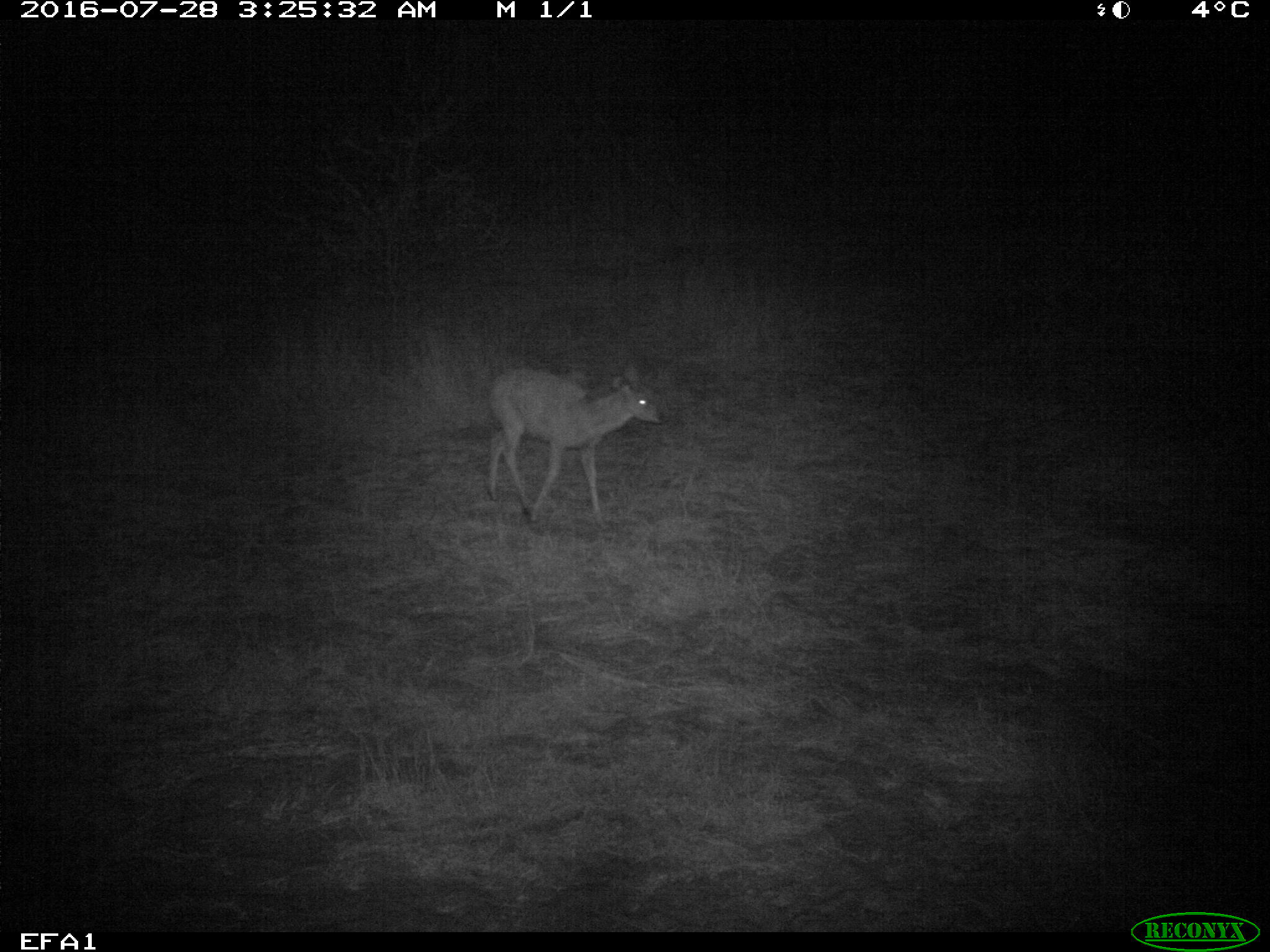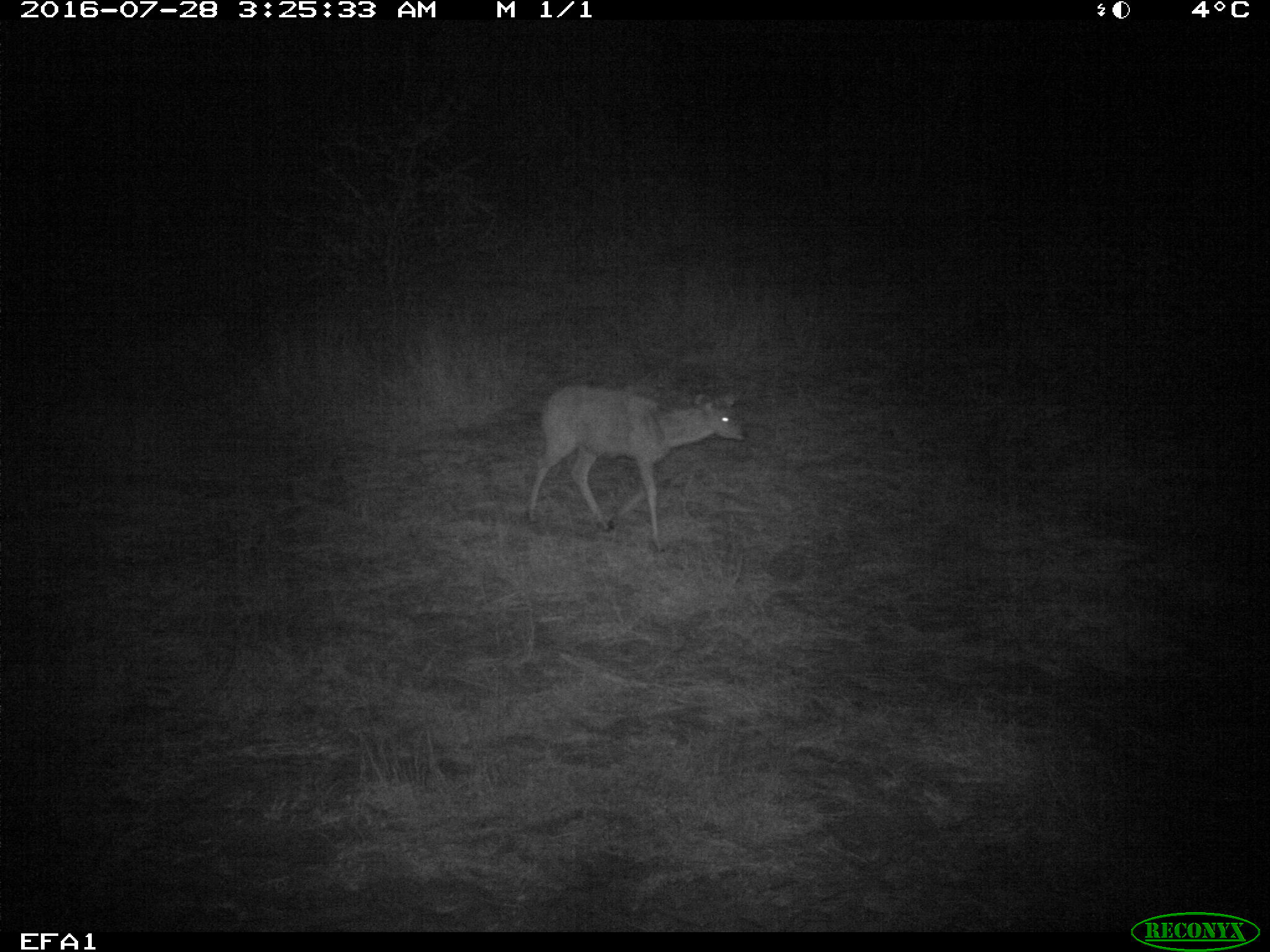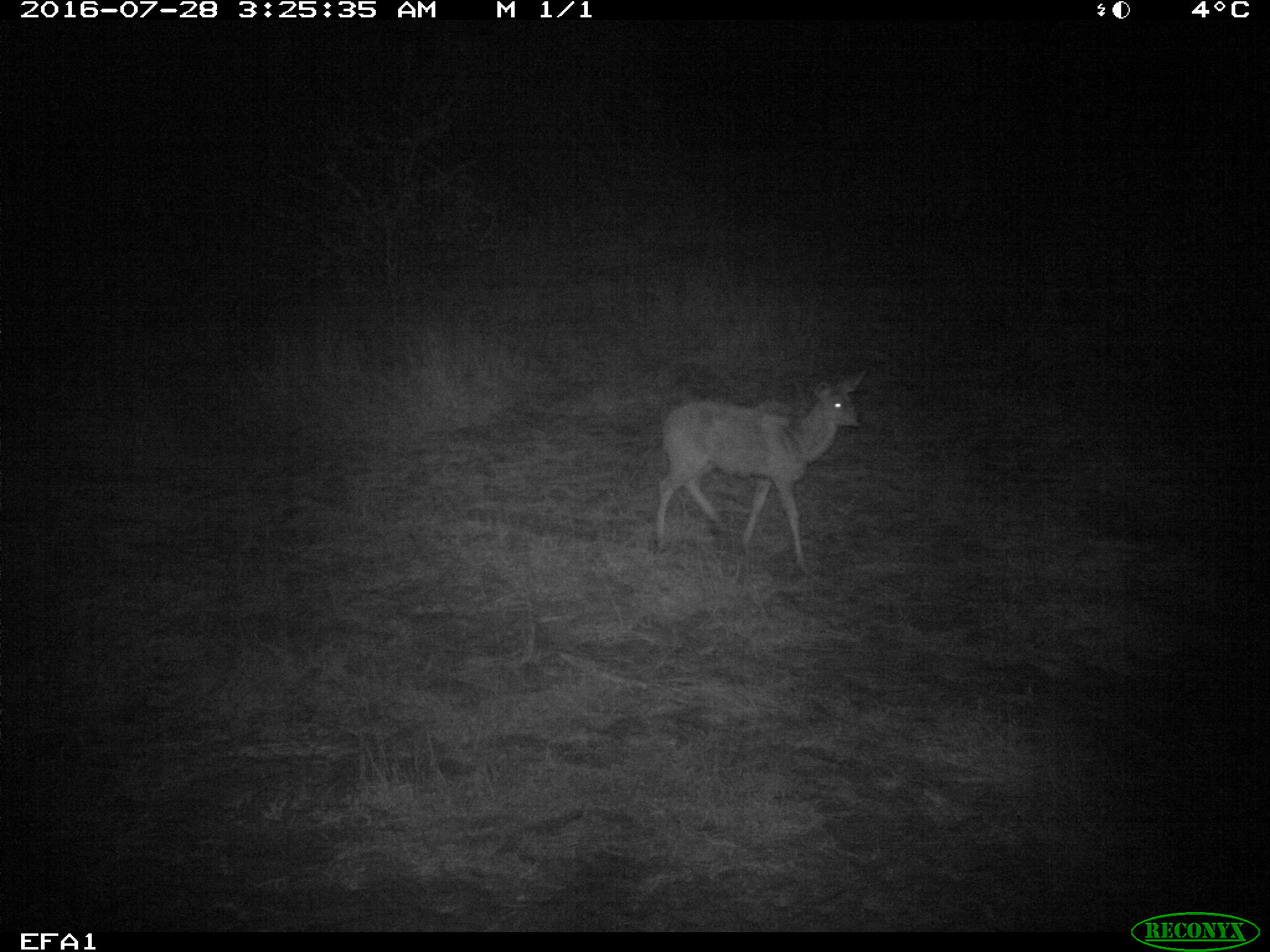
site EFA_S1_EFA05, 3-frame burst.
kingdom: Animalia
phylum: Chordata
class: Mammalia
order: Artiodactyla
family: Bovidae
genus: Raphicerus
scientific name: Raphicerus campestris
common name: steenbok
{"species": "steenbok (Raphicerus campestris)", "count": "1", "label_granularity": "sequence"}